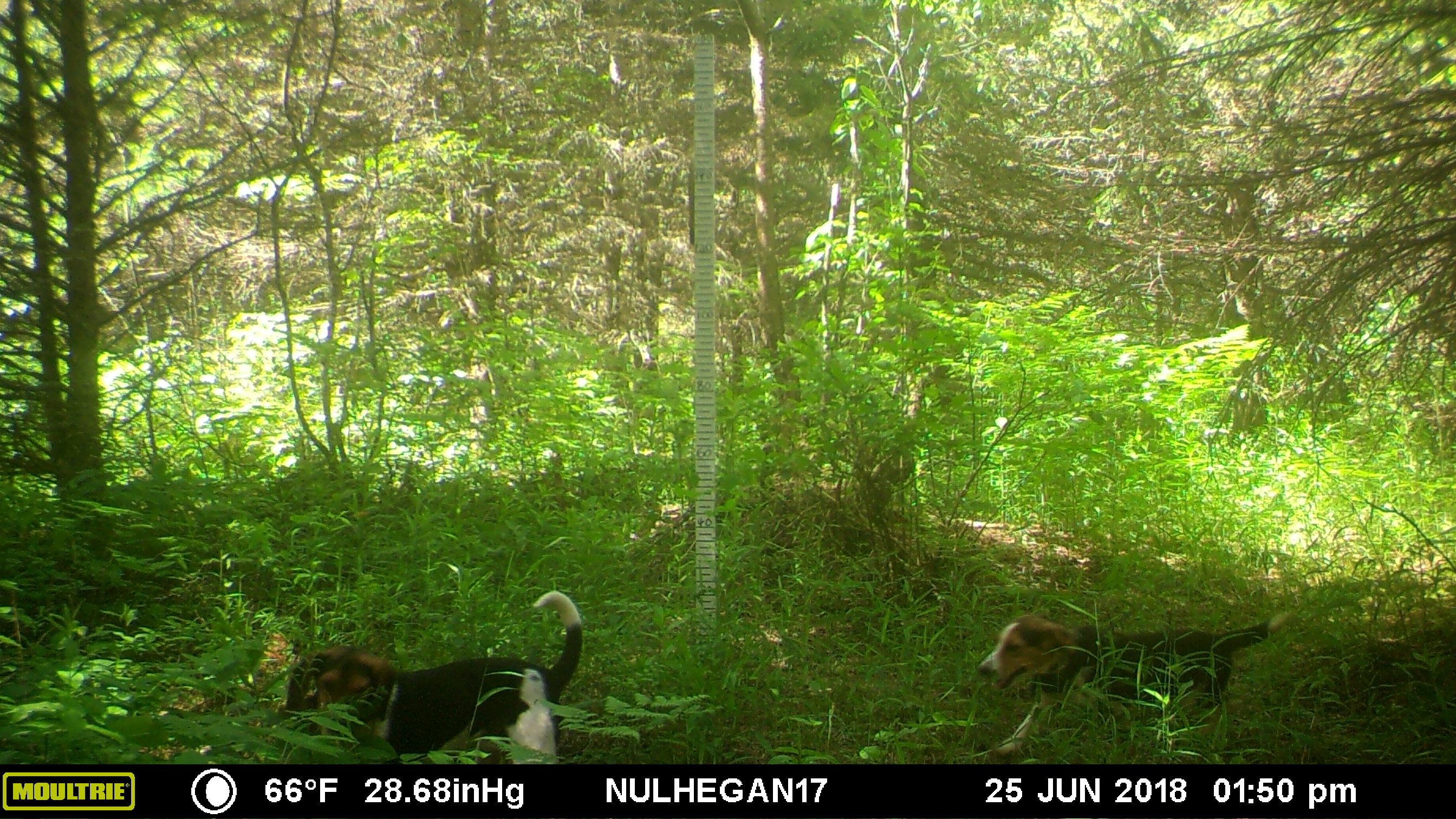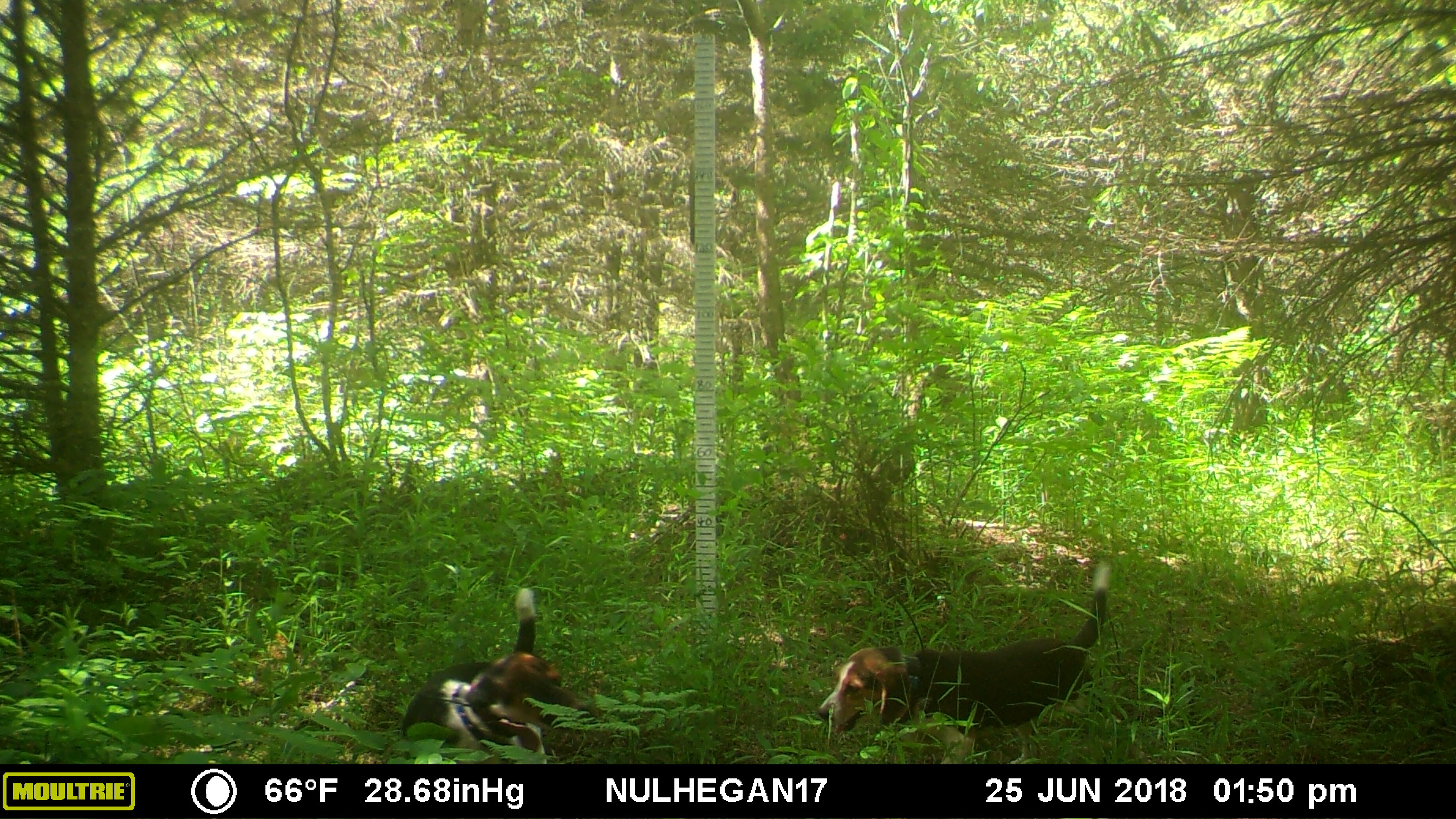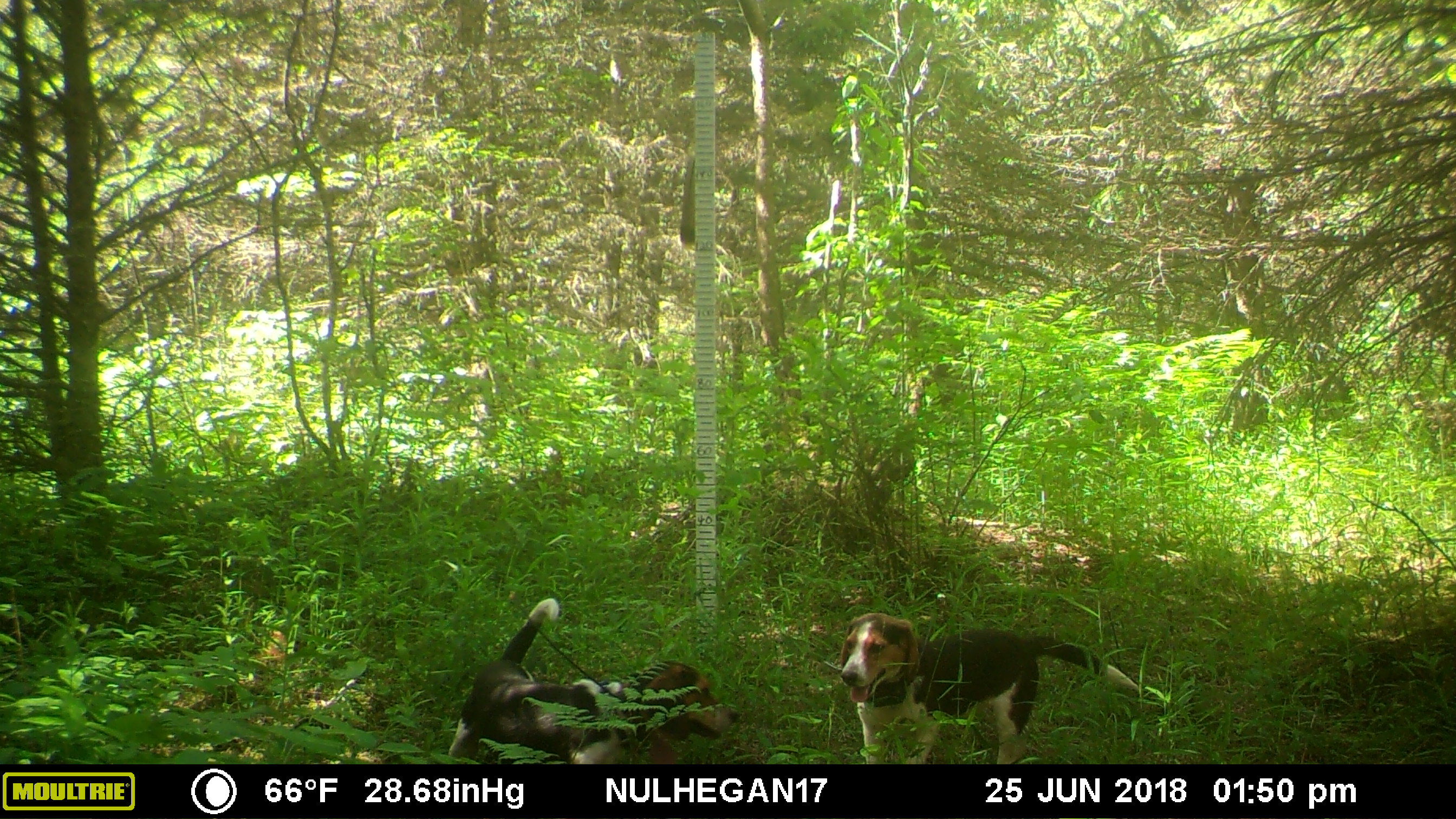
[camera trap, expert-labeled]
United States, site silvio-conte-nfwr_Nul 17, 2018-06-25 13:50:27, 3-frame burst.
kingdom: Animalia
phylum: Chordata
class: Mammalia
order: Carnivora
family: Canidae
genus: Canis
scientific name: Canis familiaris familiaris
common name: domestic dog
Domestic dog (Canis familiaris familiaris).